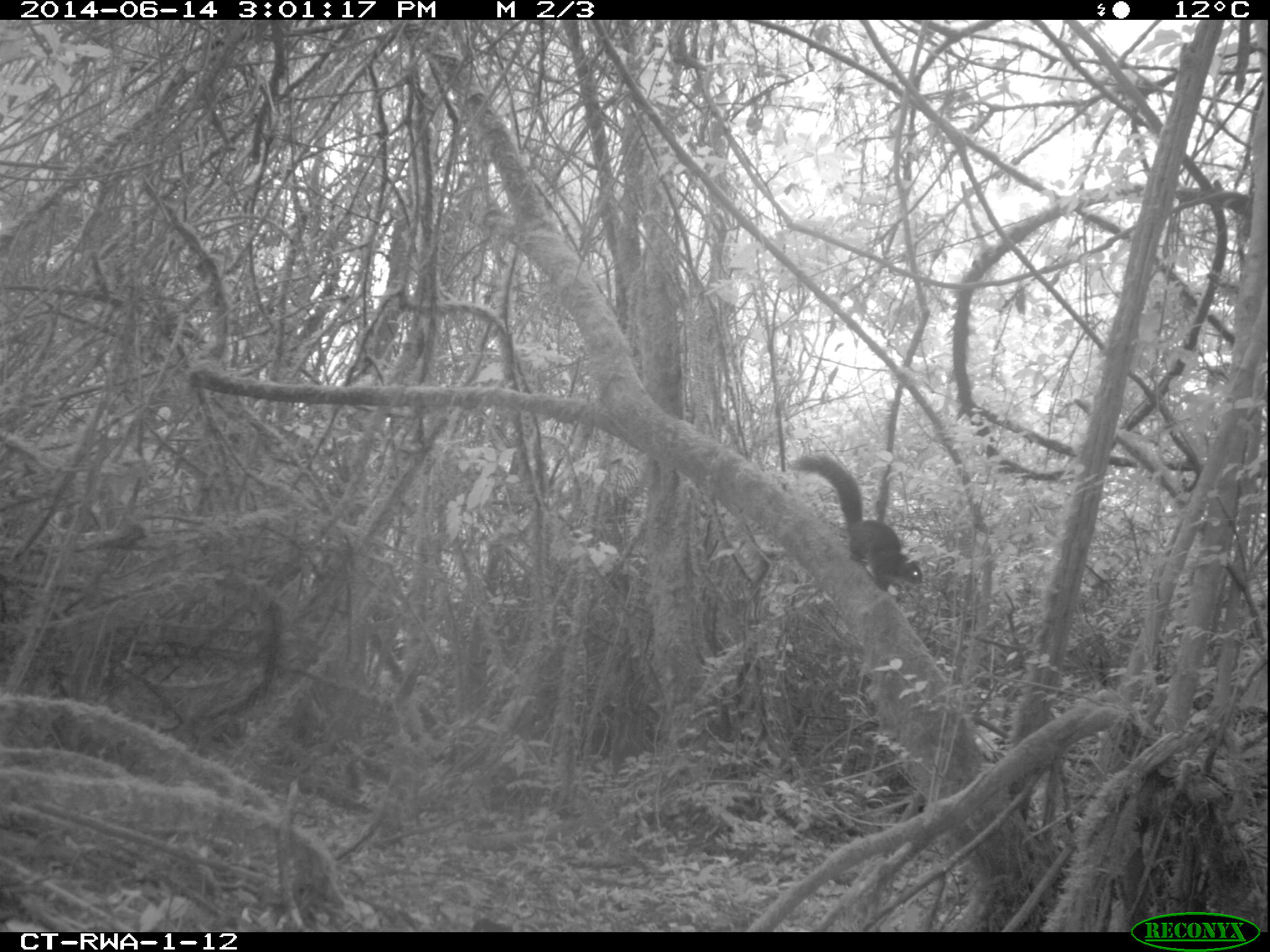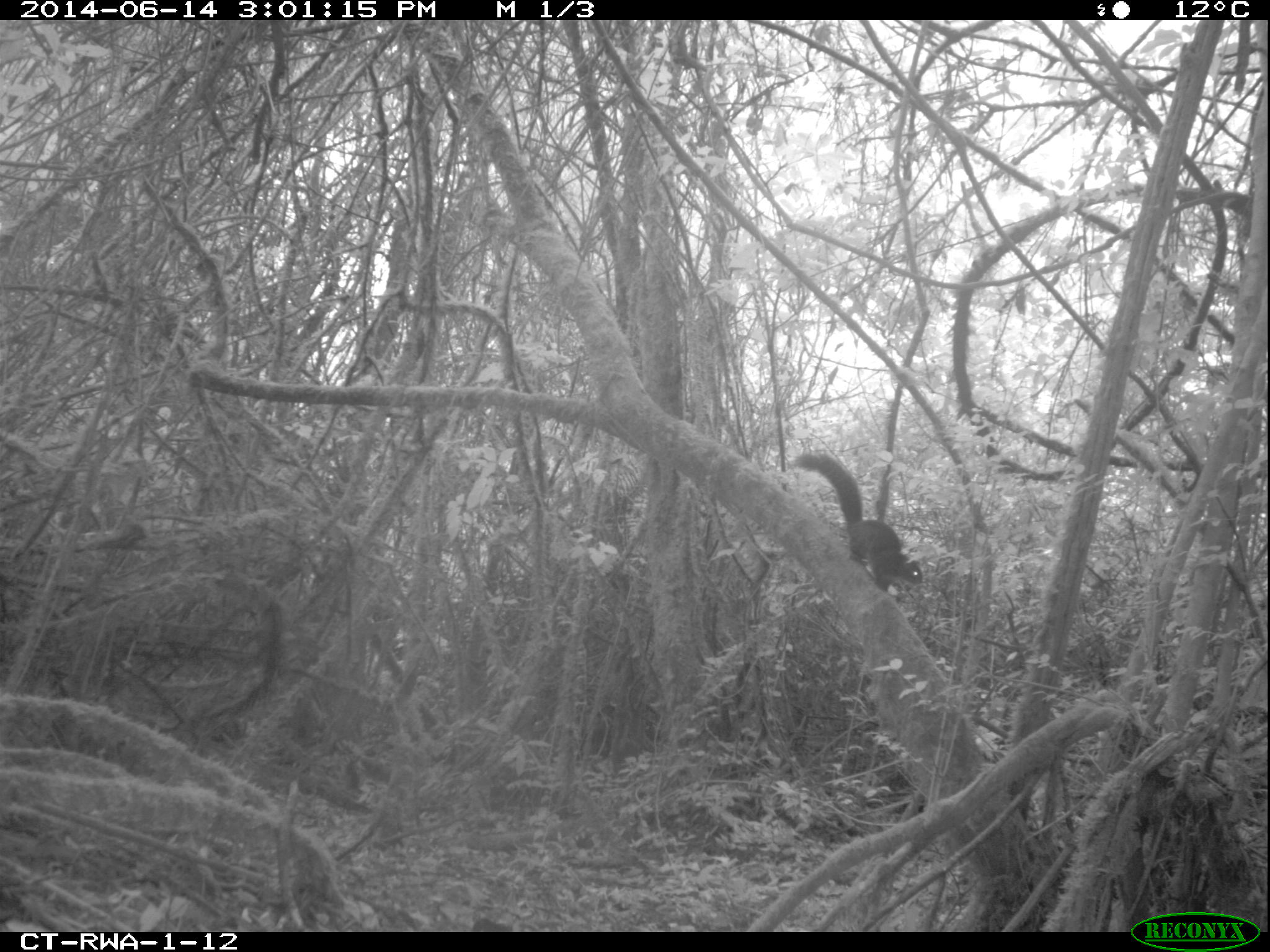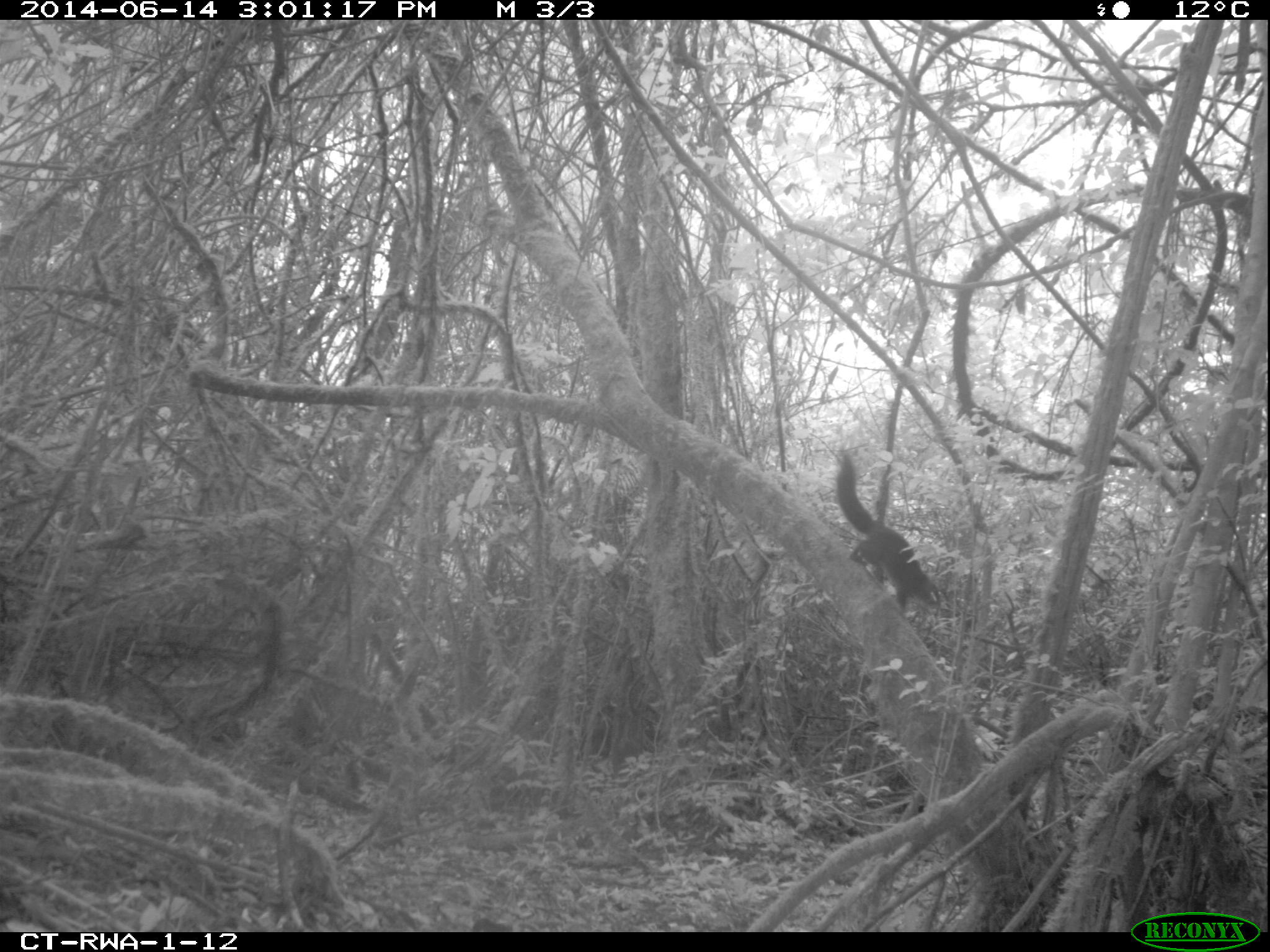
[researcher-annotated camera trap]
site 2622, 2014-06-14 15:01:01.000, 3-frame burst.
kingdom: Animalia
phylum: Chordata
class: Mammalia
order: Rodentia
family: Sciuridae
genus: Funisciurus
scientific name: Funisciurus carruthersi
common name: carruther's mountain squirrel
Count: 1.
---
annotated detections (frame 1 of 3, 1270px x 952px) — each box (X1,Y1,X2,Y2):
funisciurus carruthersi: (788,455,923,592)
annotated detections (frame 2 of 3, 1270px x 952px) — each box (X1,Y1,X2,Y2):
funisciurus carruthersi: (785,448,923,592)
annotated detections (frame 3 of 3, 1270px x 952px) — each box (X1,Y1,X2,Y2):
funisciurus carruthersi: (835,451,940,614)